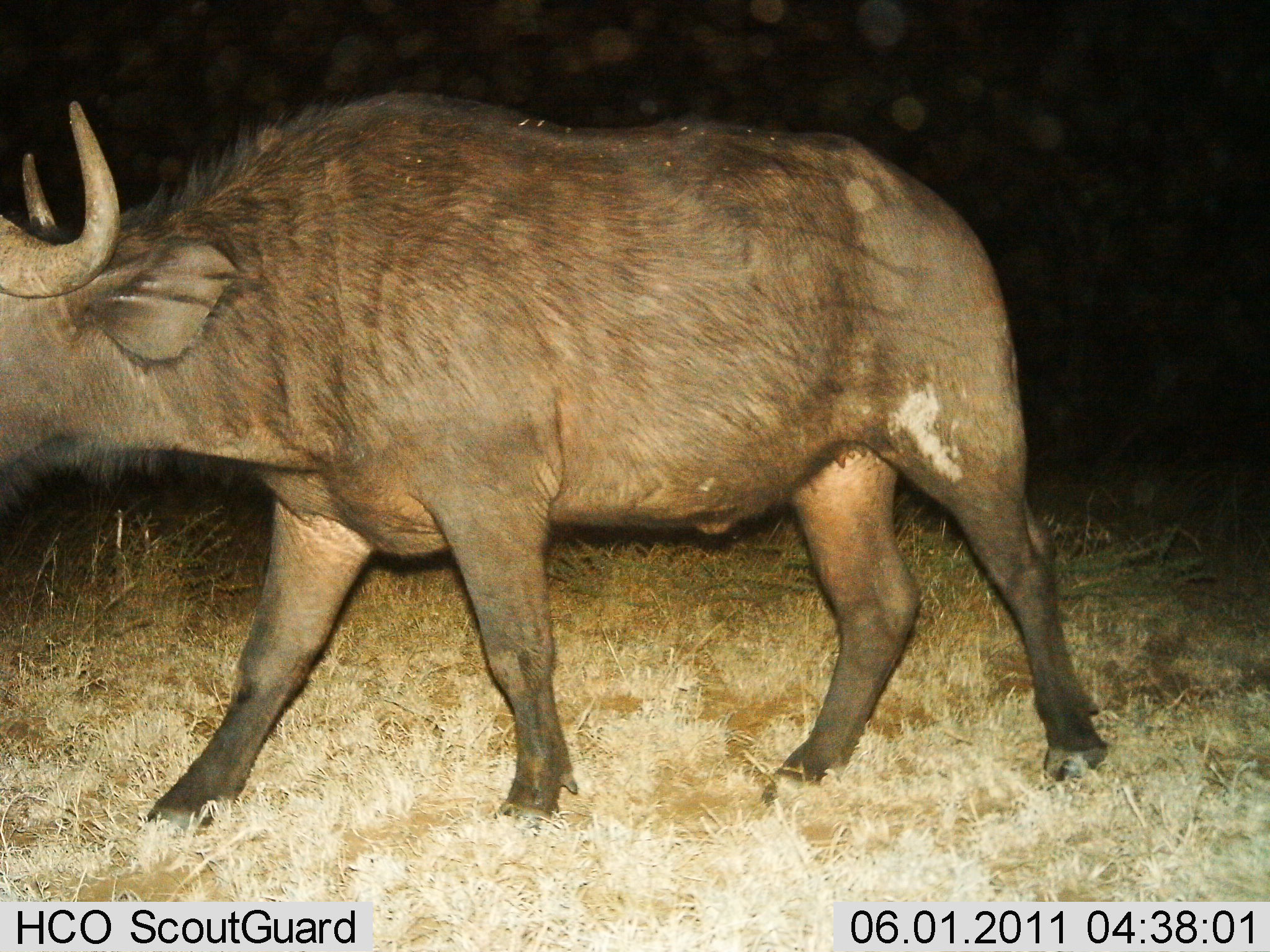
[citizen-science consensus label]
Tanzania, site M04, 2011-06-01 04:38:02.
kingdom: Animalia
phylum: Chordata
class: Mammalia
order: Artiodactyla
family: Bovidae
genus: Syncerus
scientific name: Syncerus caffer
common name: cape buffalo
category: buffalo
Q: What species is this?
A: Buffalo (cape buffalo) (Syncerus caffer).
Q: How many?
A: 1.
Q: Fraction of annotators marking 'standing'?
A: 23%.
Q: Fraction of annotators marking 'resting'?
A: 0%.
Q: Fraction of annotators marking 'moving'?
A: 85%.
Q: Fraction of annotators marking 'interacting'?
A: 0%.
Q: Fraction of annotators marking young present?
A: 0%.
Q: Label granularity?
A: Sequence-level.